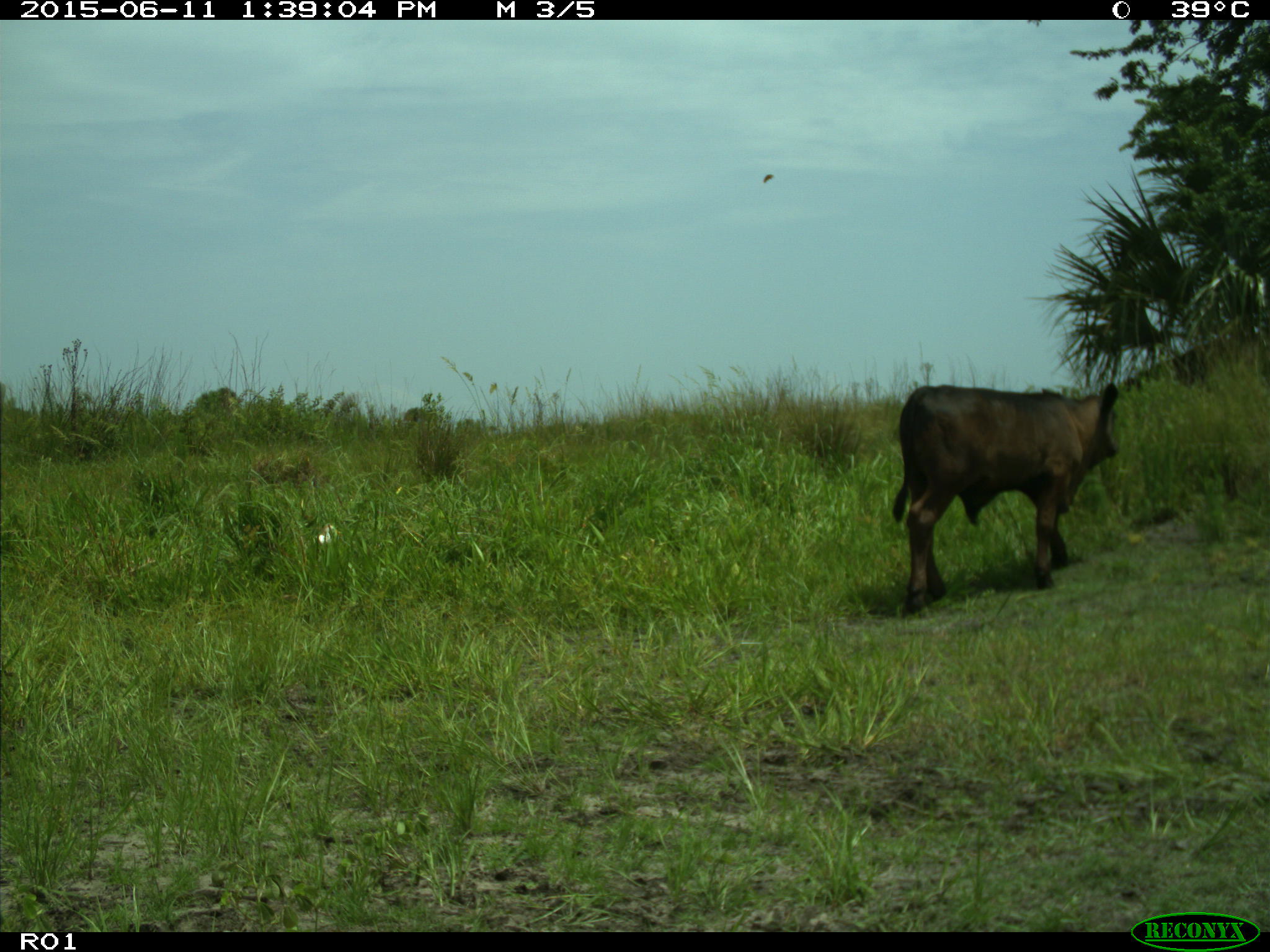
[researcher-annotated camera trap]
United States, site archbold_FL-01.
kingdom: Animalia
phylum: Chordata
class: Mammalia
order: Artiodactyla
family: Bovidae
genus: Bos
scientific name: Bos taurus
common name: domestic cow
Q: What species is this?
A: Bos taurus (domestic cow).